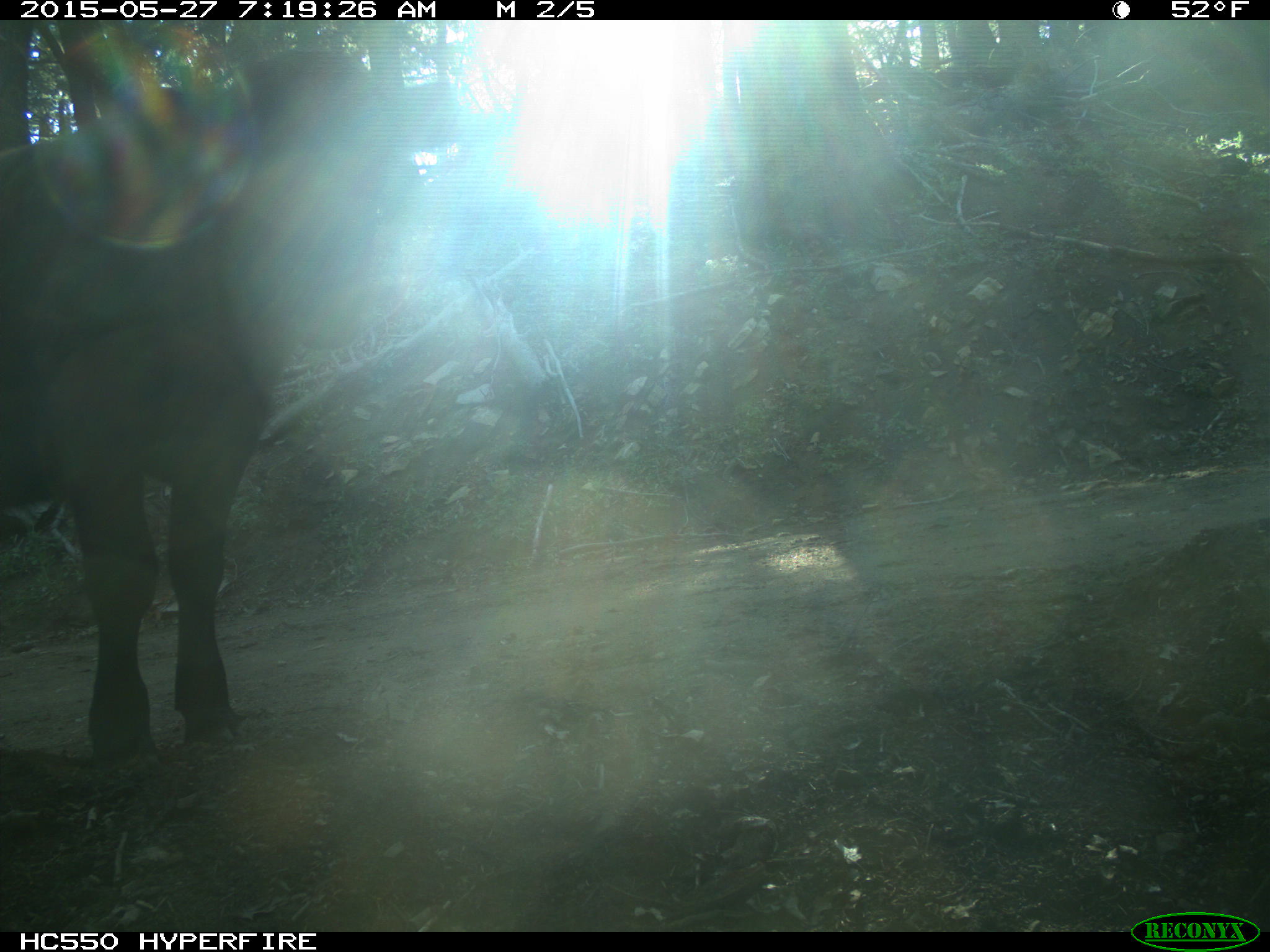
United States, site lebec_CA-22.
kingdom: Animalia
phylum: Chordata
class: Mammalia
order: Artiodactyla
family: Bovidae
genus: Bos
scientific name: Bos taurus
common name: domestic cow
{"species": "Bos taurus (domestic cow)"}